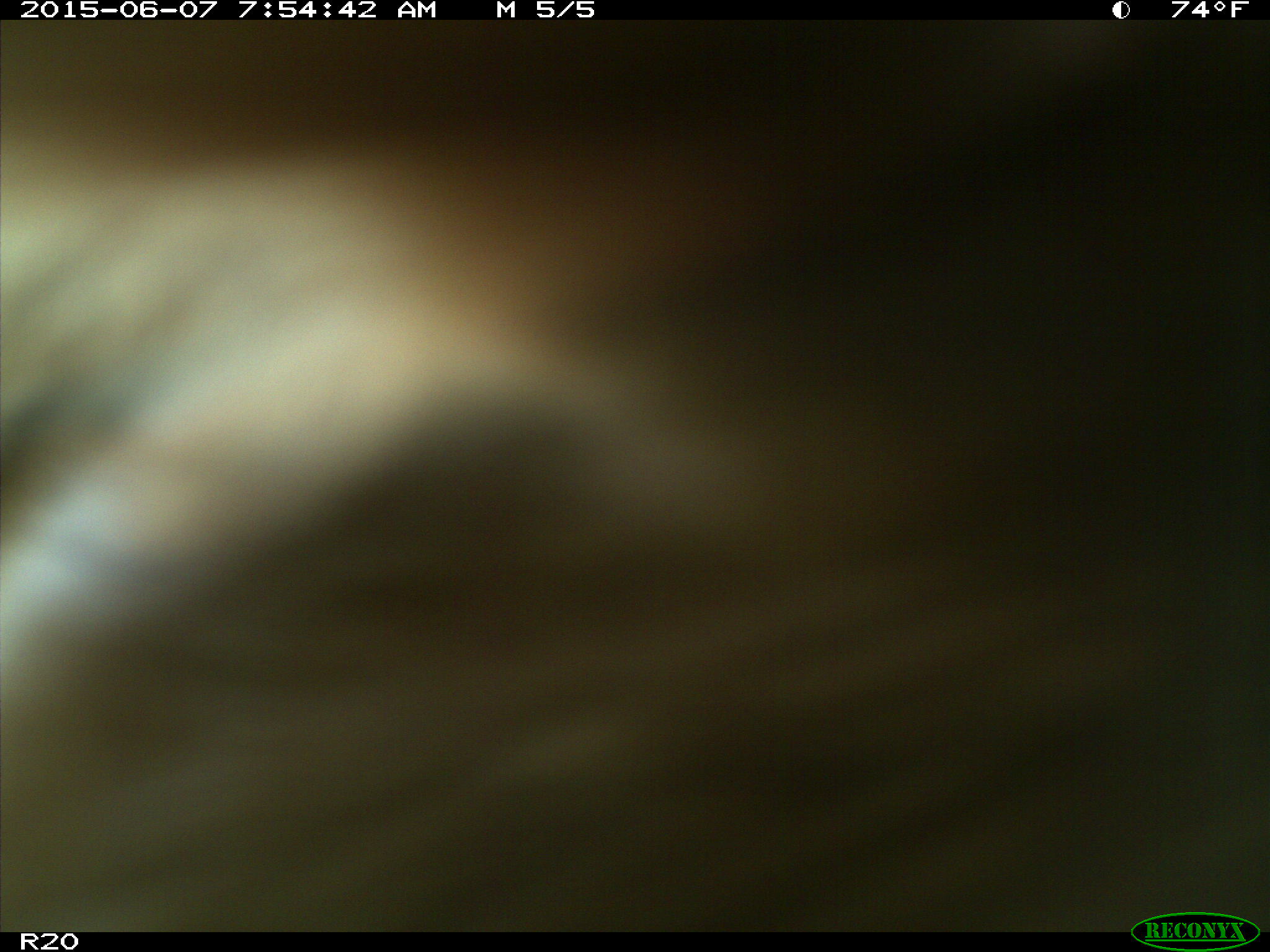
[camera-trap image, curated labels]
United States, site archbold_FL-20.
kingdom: Animalia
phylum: Chordata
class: Mammalia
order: Artiodactyla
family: Bovidae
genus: Bos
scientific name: Bos taurus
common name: domestic cow